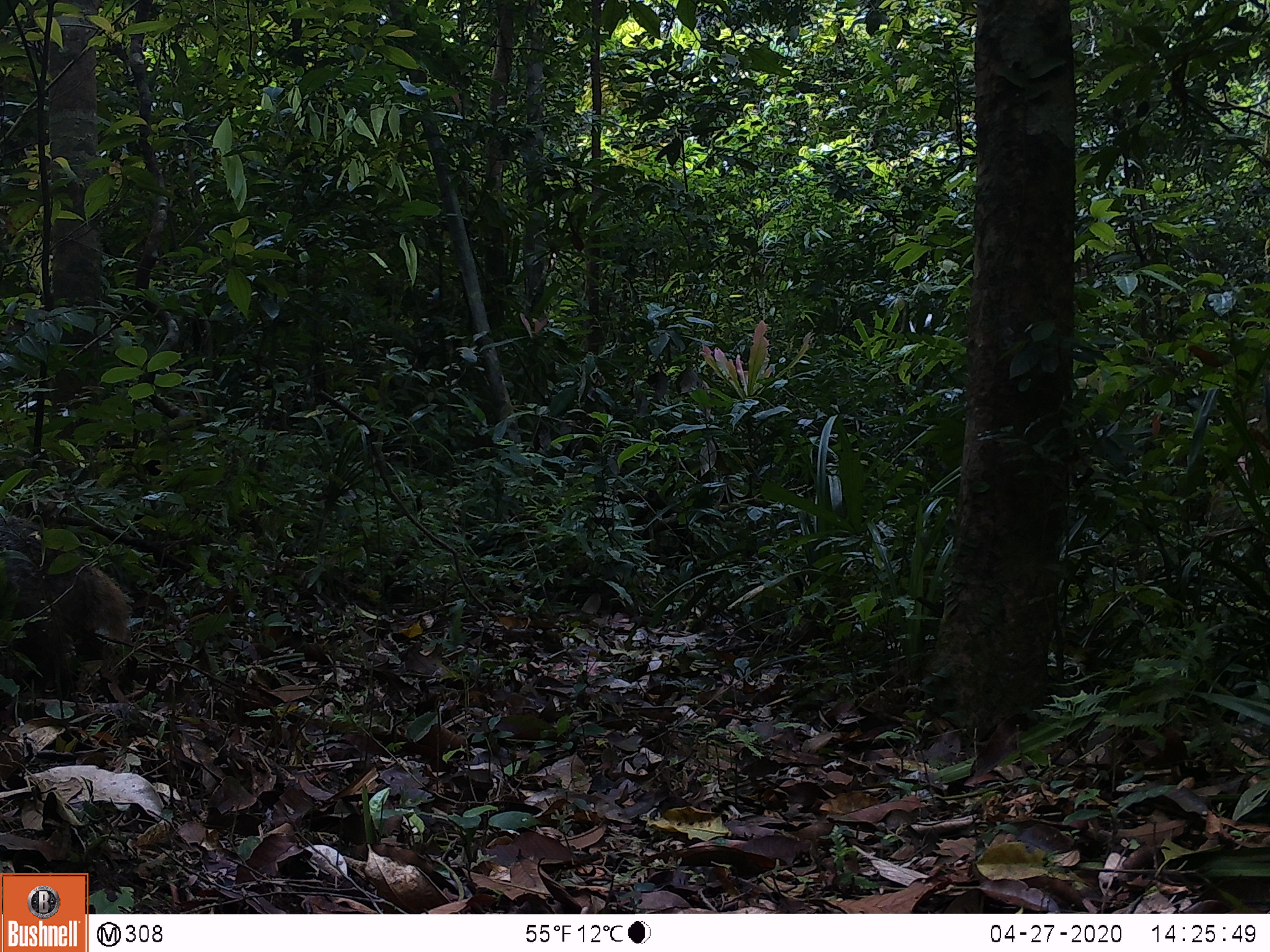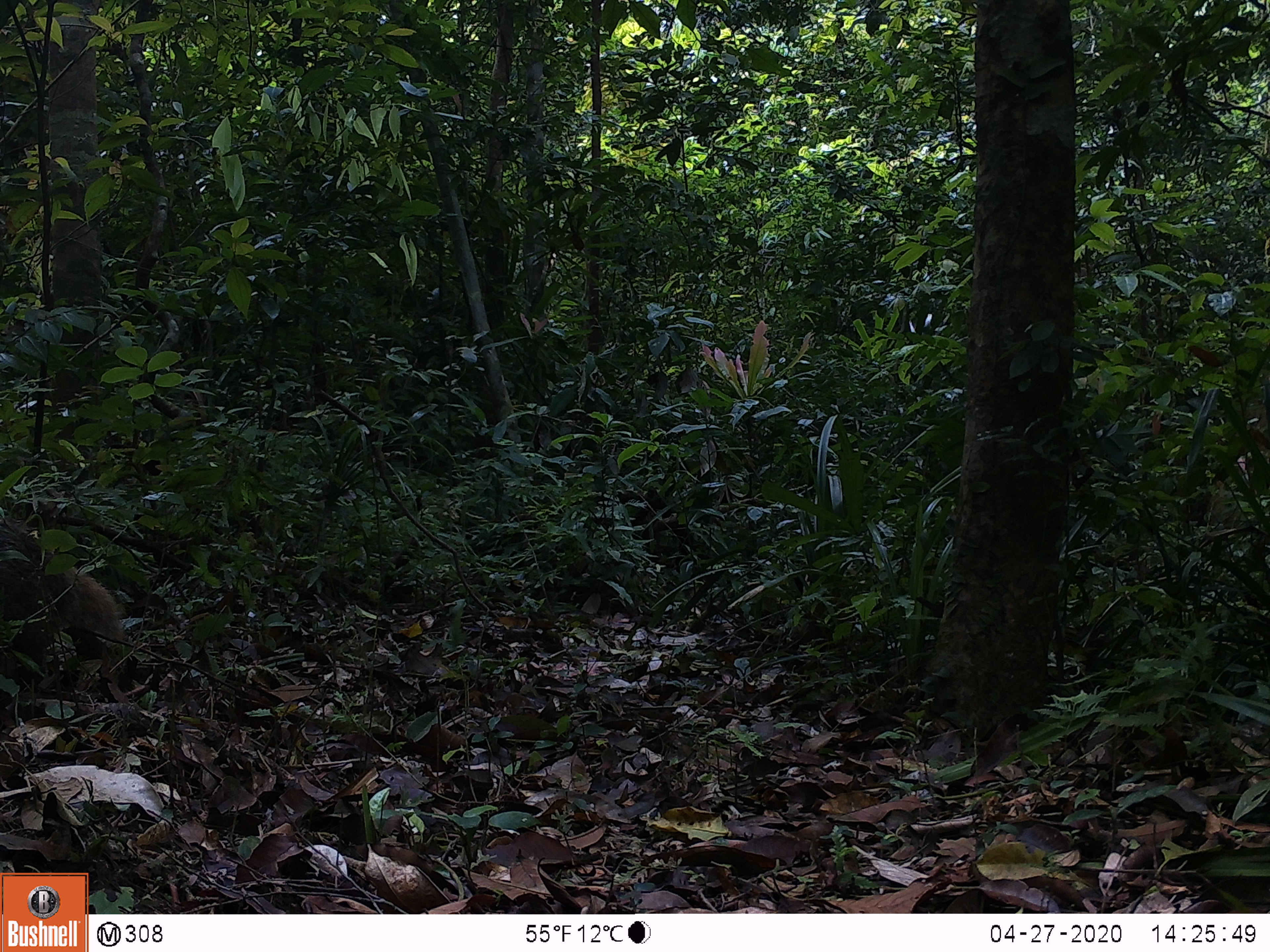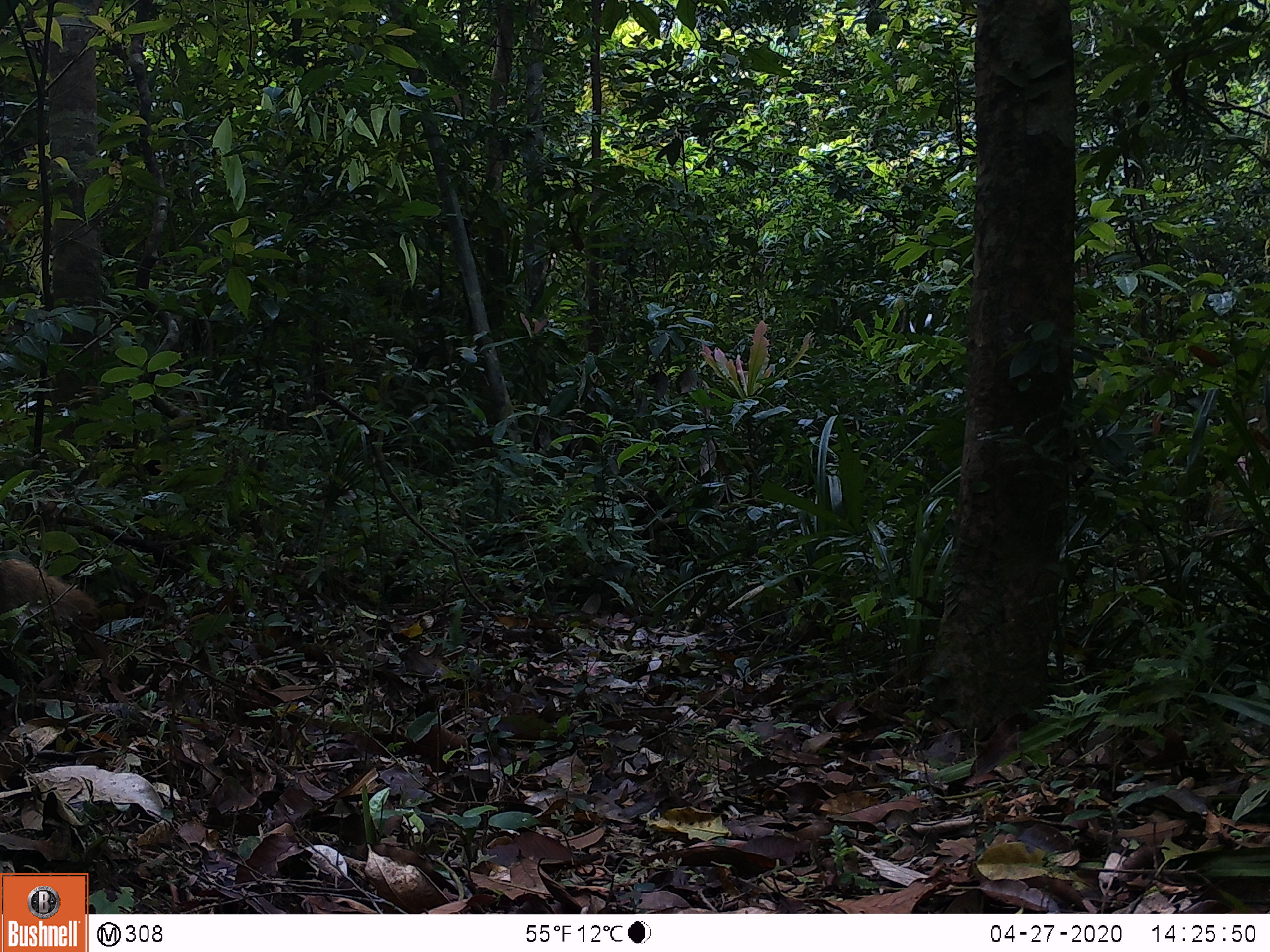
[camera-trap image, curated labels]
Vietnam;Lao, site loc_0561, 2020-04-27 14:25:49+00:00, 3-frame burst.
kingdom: Animalia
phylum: Chordata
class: Mammalia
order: Carnivora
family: Herpestidae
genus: Urva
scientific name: Urva urva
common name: crab-eating mongoose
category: crab eating mongoose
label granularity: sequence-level